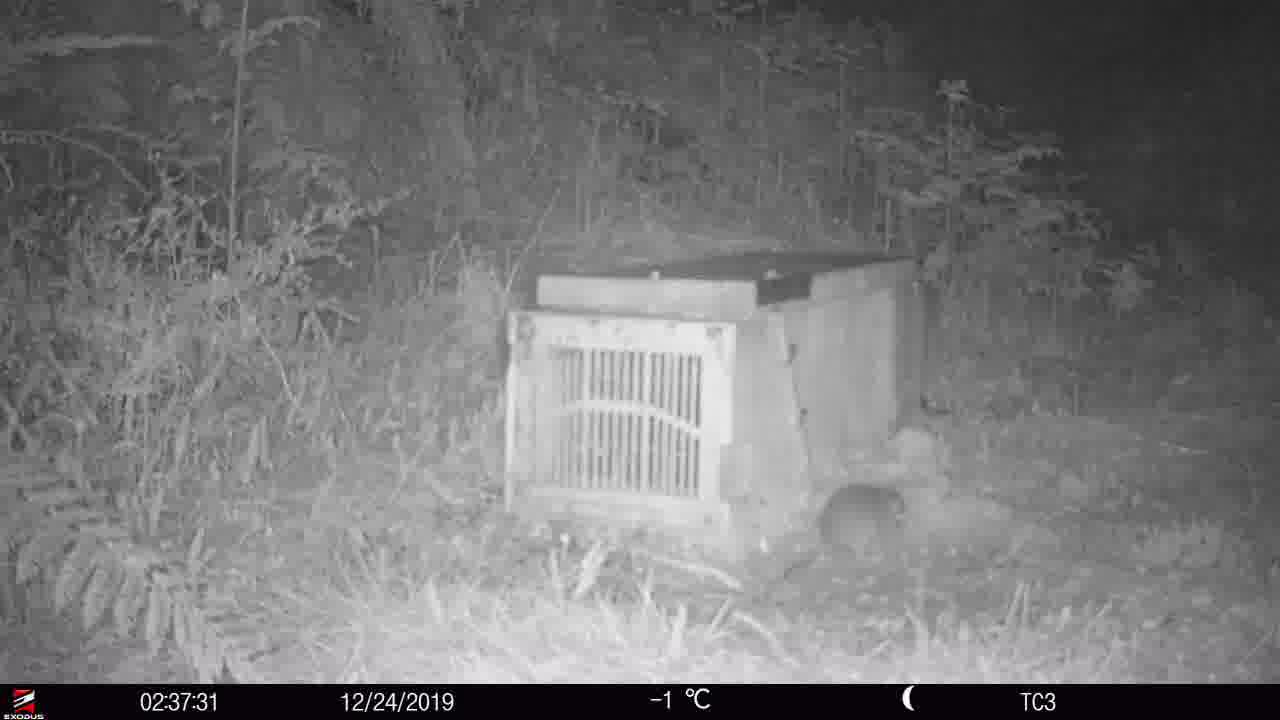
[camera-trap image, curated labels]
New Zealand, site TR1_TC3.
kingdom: Animalia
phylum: Chordata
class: Mammalia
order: Rodentia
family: Muridae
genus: Rattus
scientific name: Rattus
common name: rat